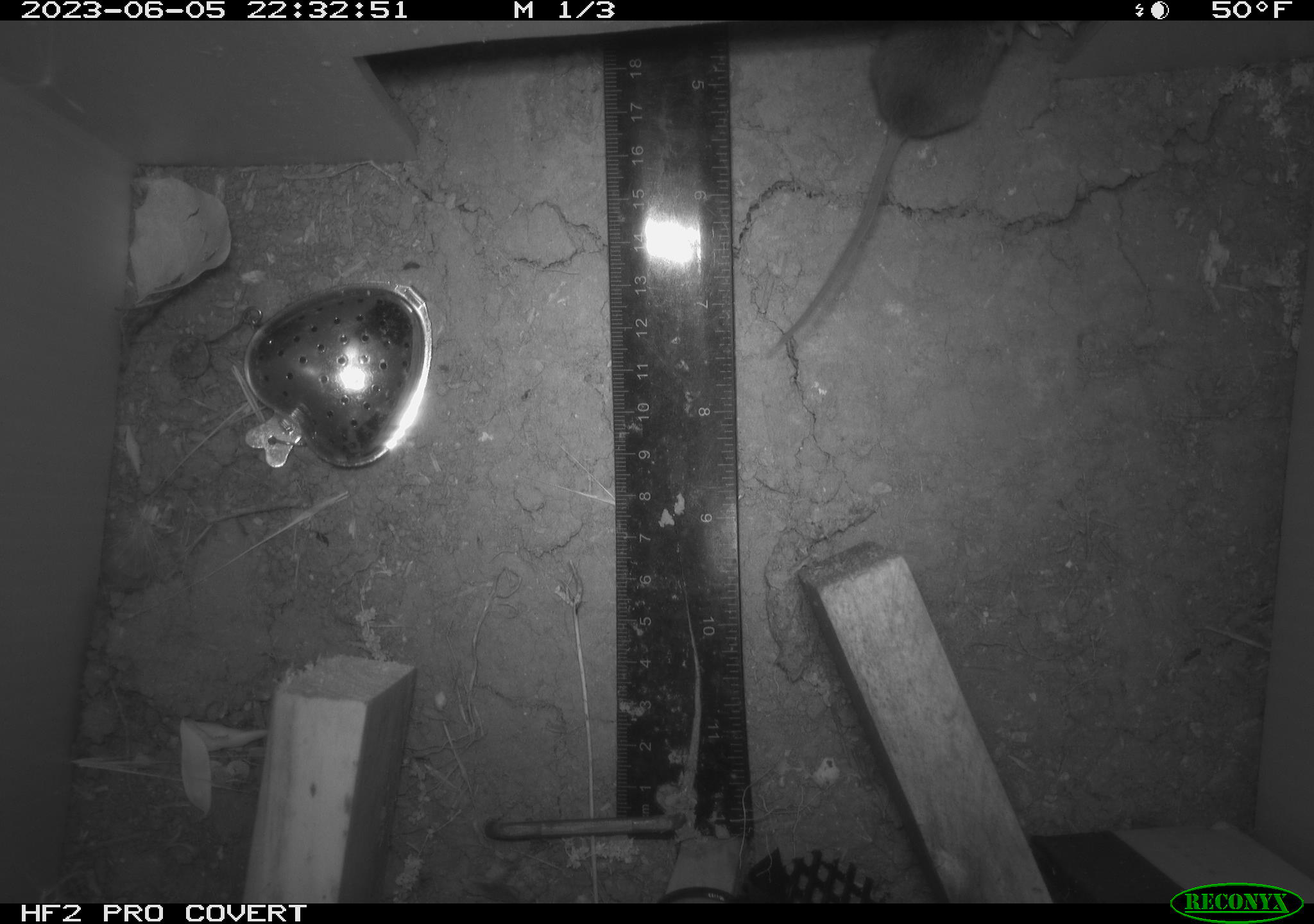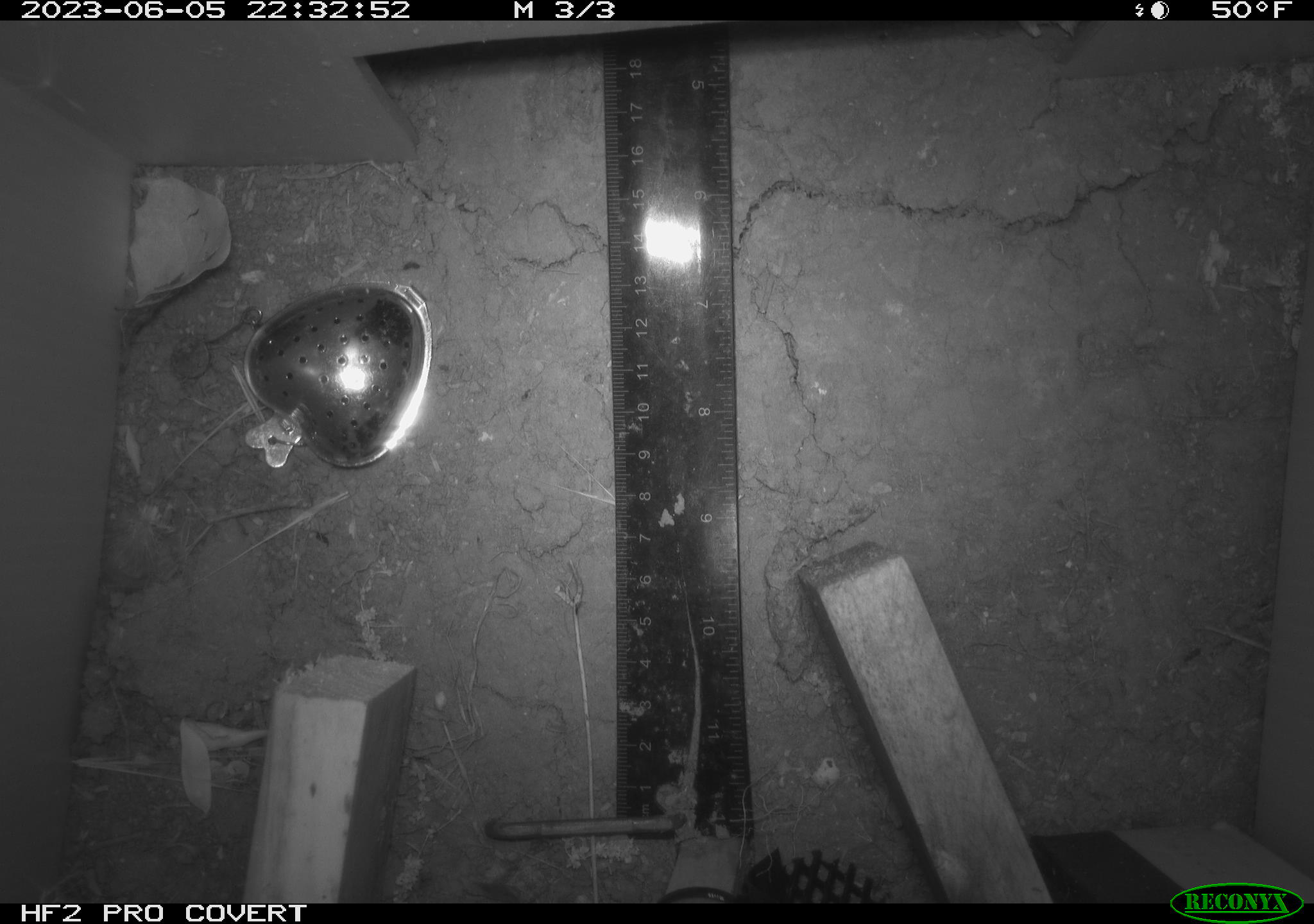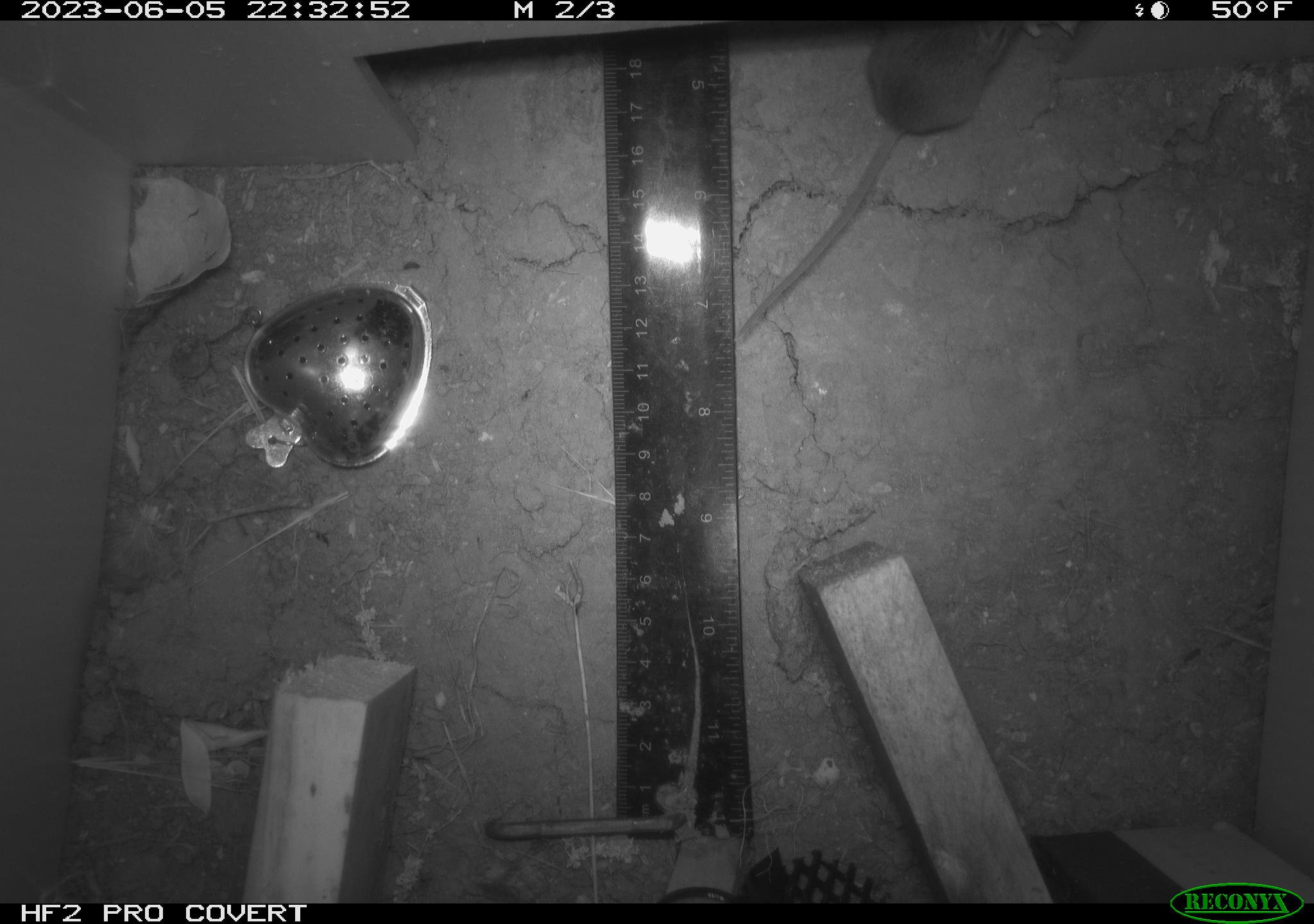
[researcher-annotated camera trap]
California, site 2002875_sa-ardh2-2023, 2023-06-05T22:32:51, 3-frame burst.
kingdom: Animalia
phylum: Chordata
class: Mammalia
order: Rodentia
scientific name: Rodentia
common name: mouse species